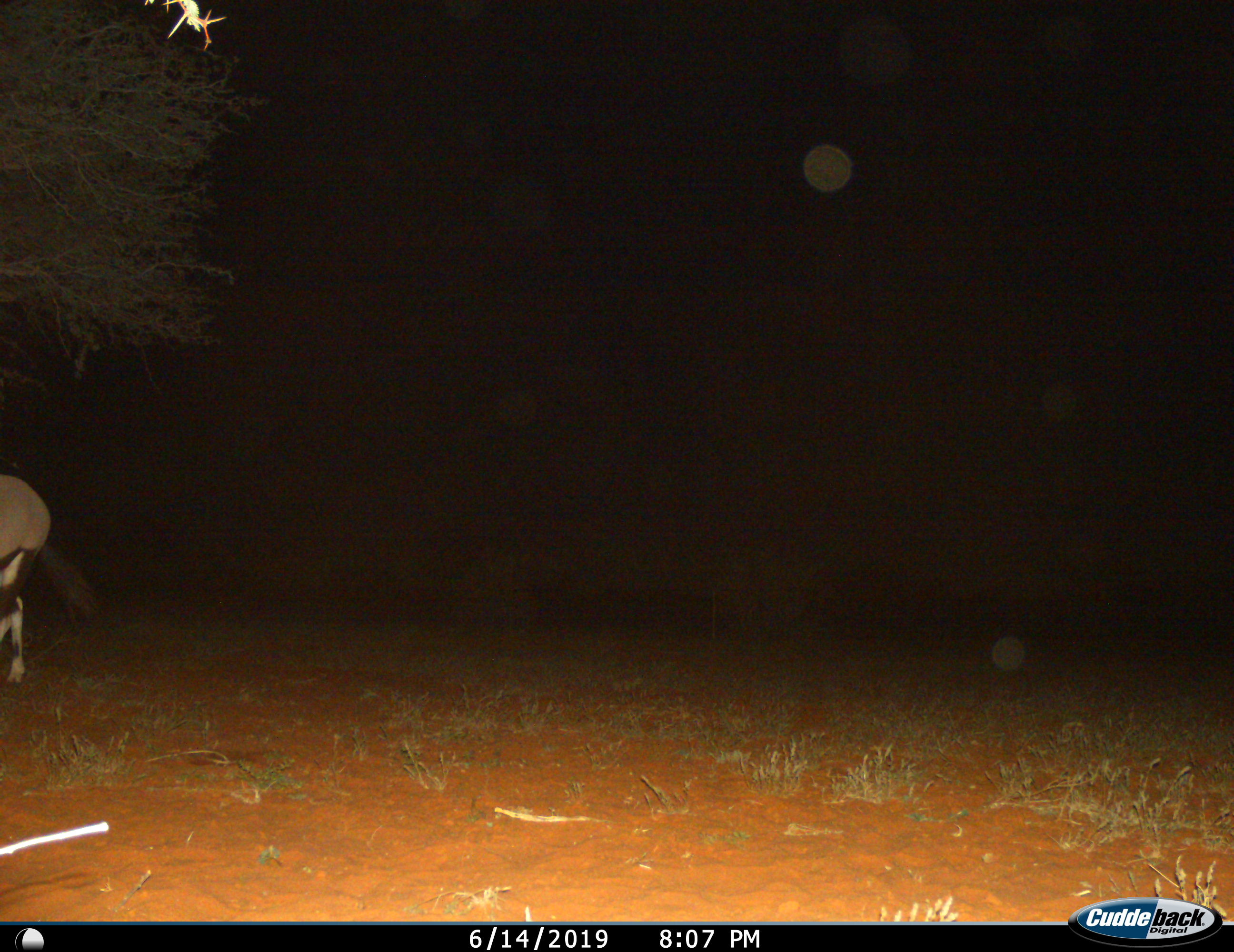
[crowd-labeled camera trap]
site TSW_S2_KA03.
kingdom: Animalia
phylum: Chordata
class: Mammalia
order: Artiodactyla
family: Bovidae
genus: Oryx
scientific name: Oryx gazella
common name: gemsbok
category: oryx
Oryx (gemsbok) (Oryx gazella), count 1. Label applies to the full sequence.